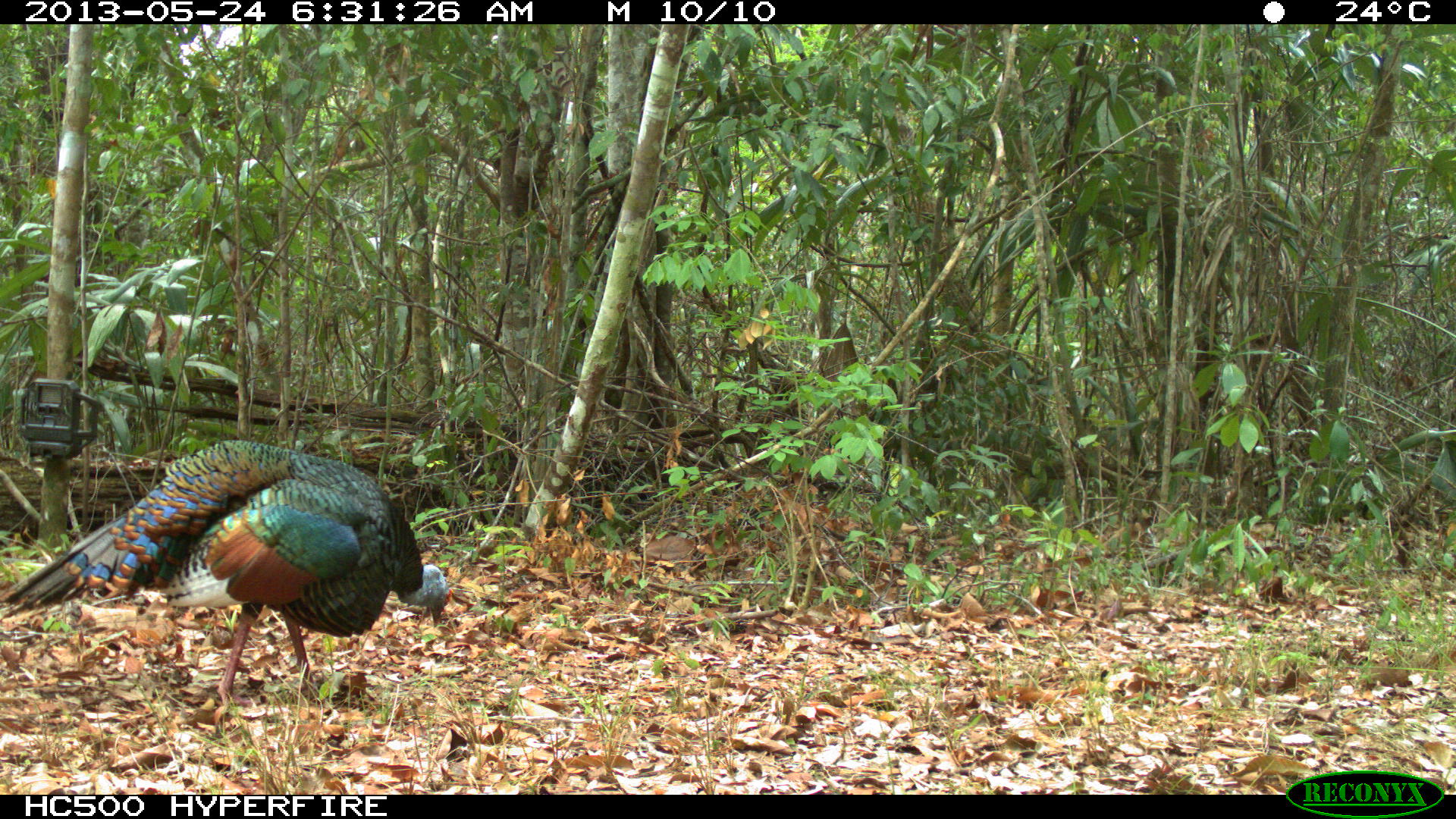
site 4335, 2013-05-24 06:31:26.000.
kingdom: Animalia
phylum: Chordata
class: Aves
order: Galliformes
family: Phasianidae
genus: Meleagris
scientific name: Meleagris ocellata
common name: ocellated turkey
Meleagris ocellata (ocellated turkey), count 1, sex male.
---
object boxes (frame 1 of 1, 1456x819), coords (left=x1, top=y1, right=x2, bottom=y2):
meleagris ocellata: (left=0, top=439, right=451, bottom=719)